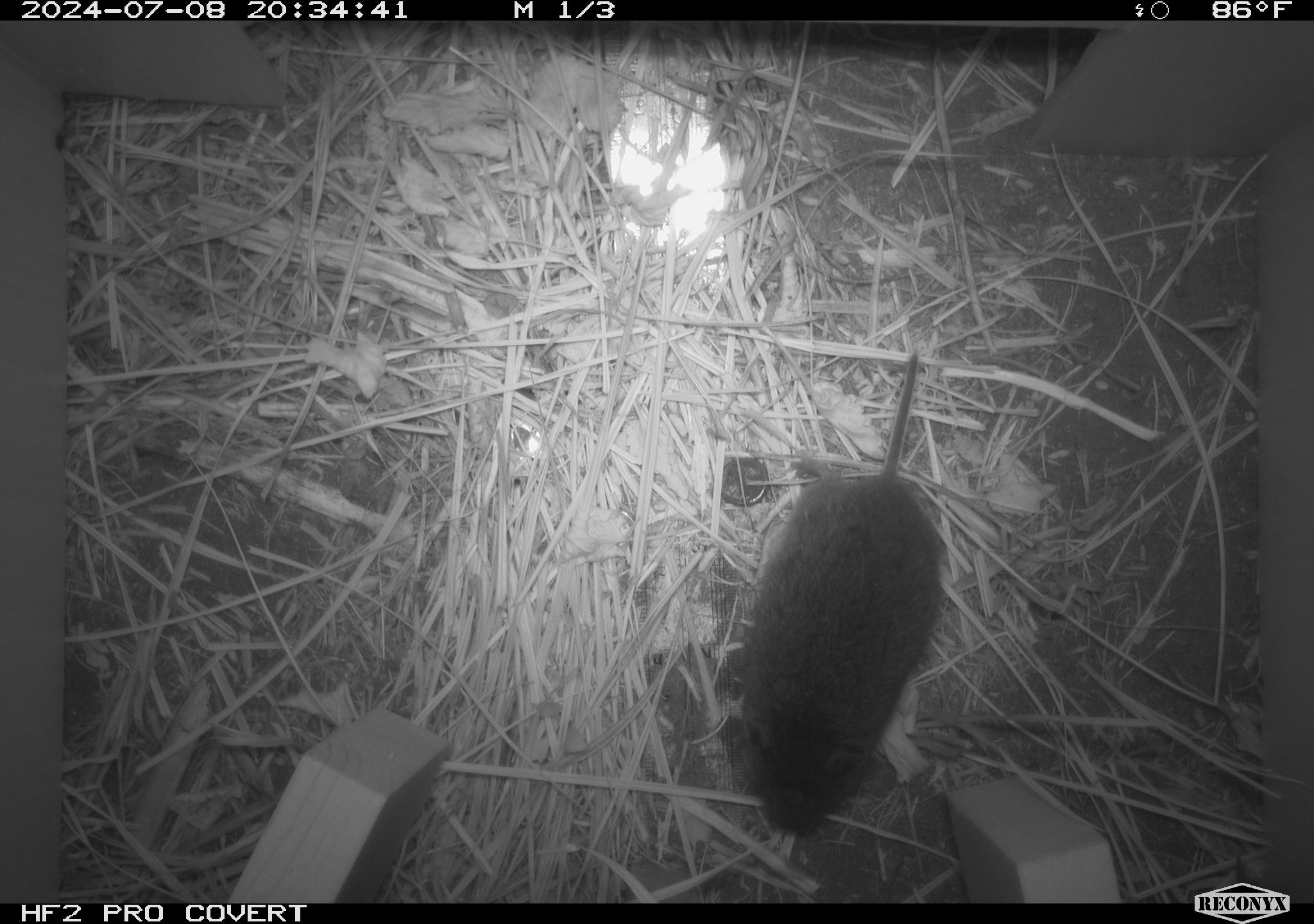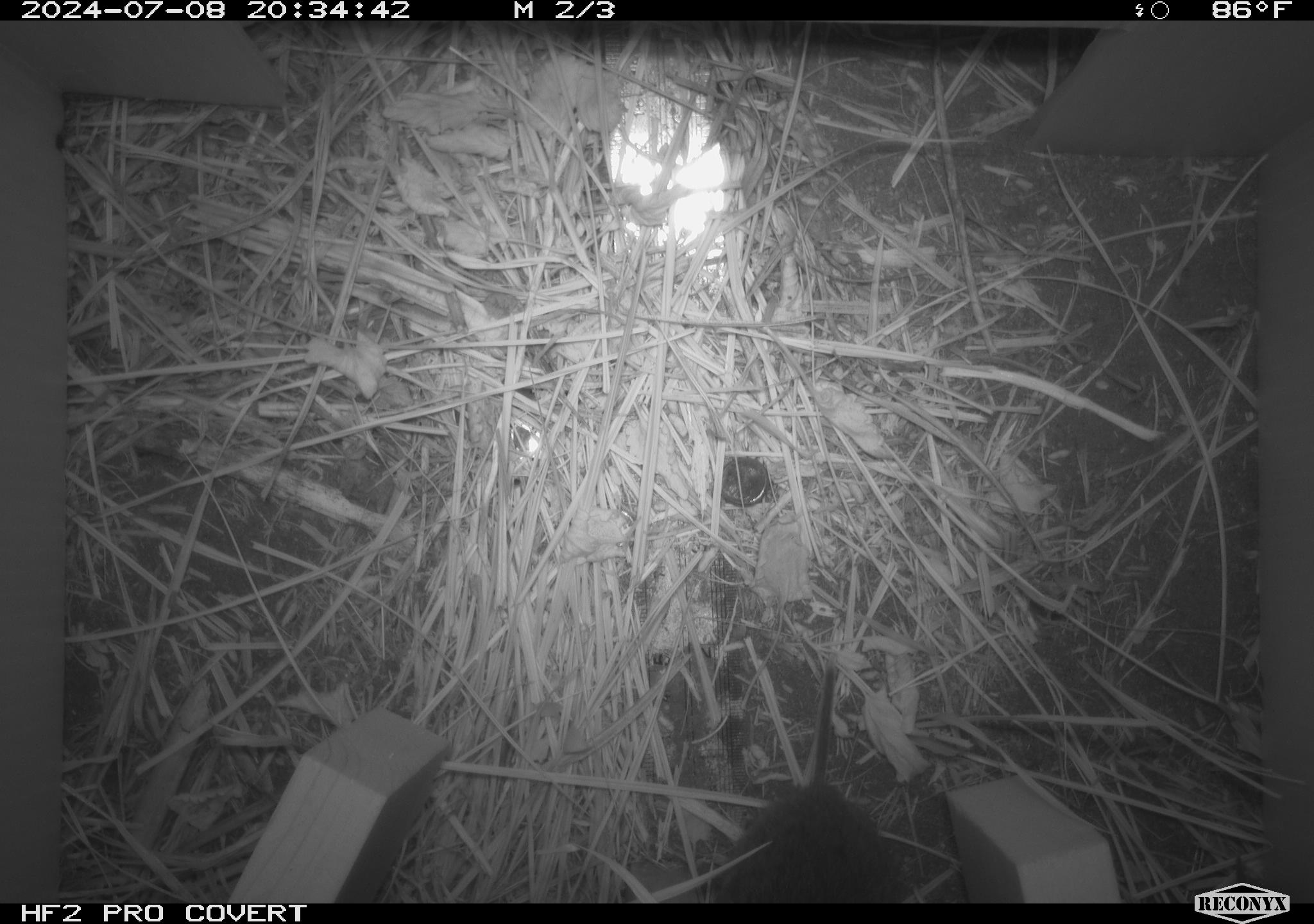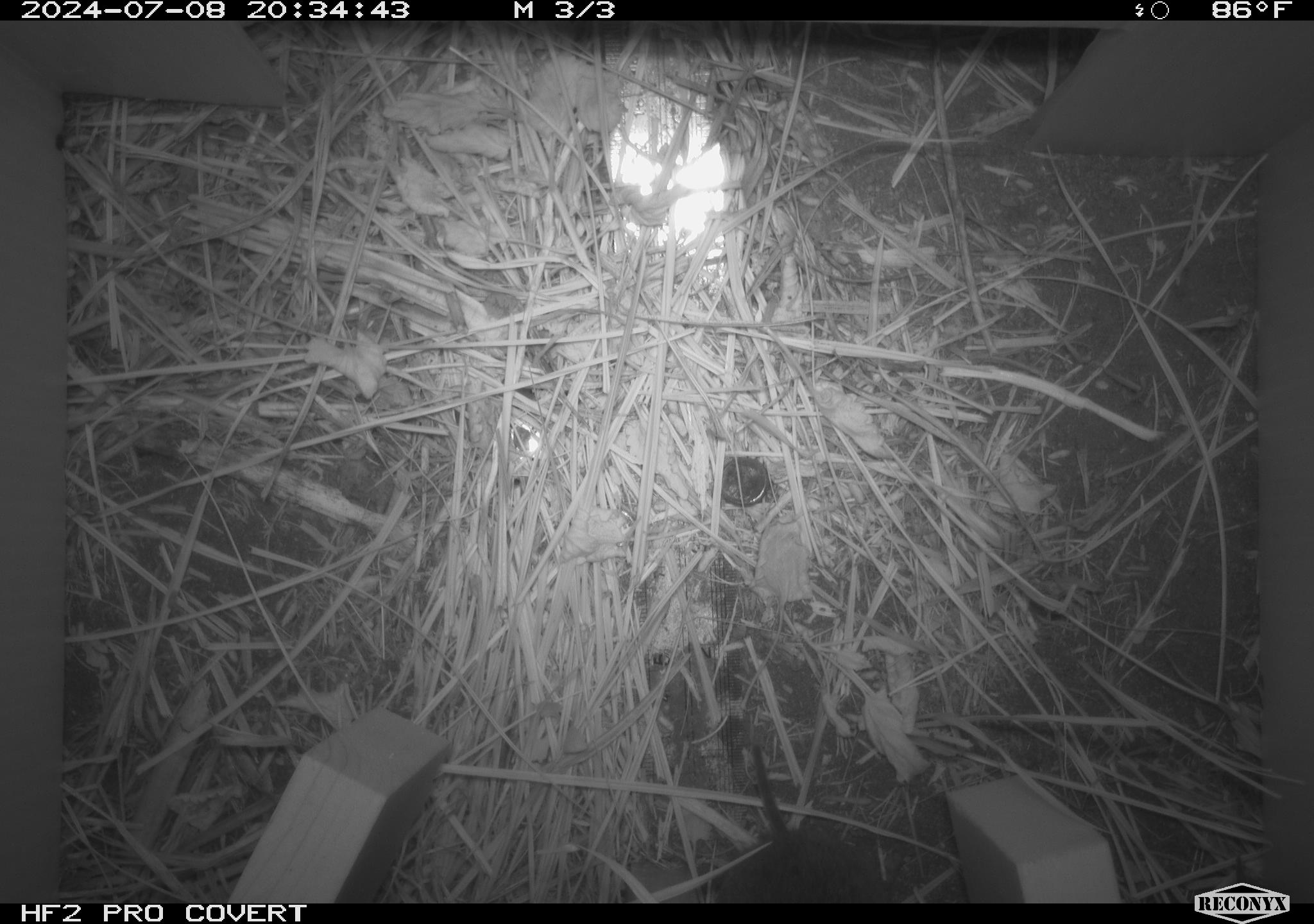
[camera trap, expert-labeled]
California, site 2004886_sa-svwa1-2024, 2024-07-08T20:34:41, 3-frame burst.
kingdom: Animalia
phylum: Chordata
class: Mammalia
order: Rodentia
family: Cricetidae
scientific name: Arvicolinae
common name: voles, lemmings, and muskrats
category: arvicolinae subfamily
Arvicolinae subfamily (voles, lemmings, and muskrats) (Arvicolinae).